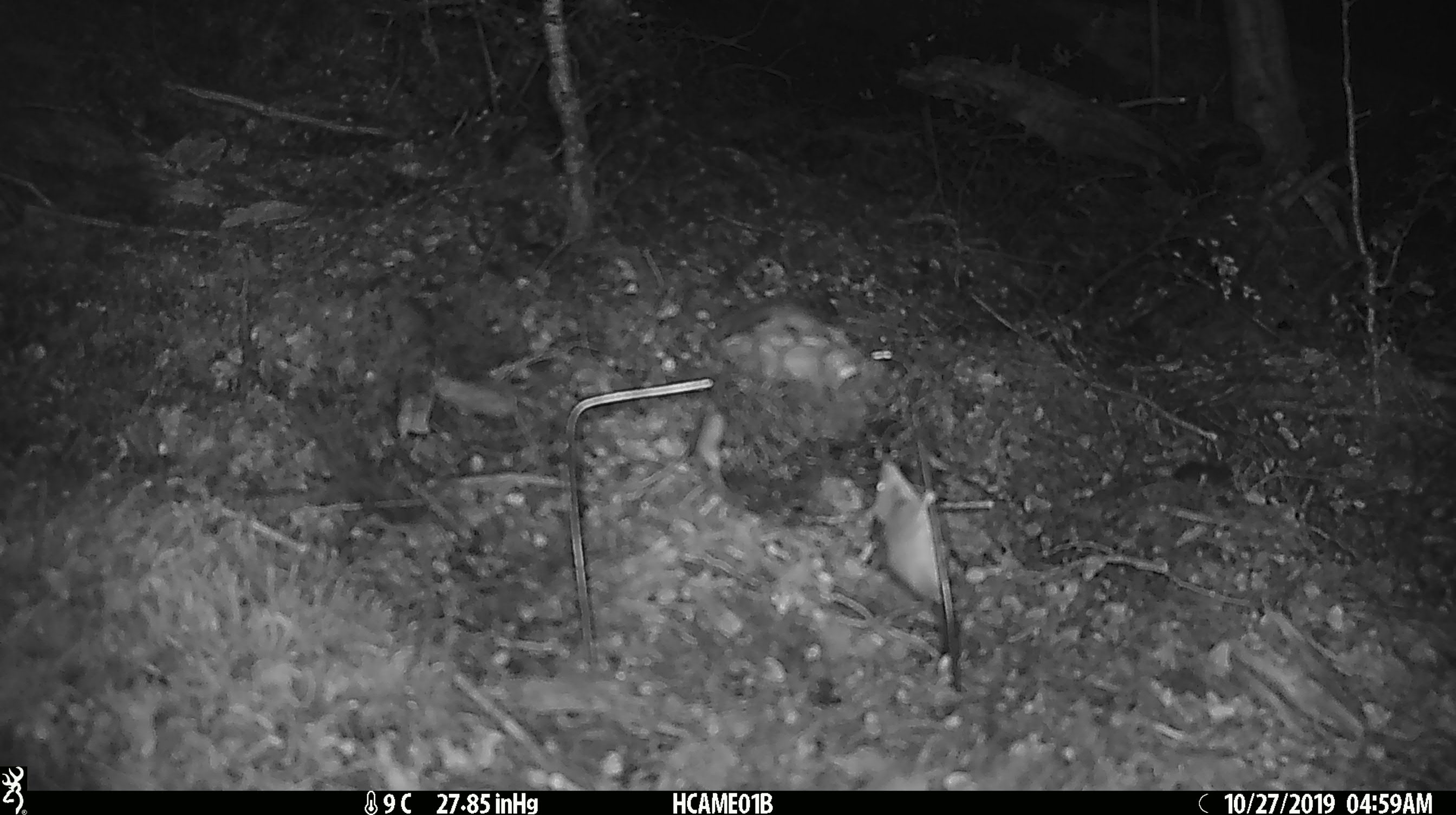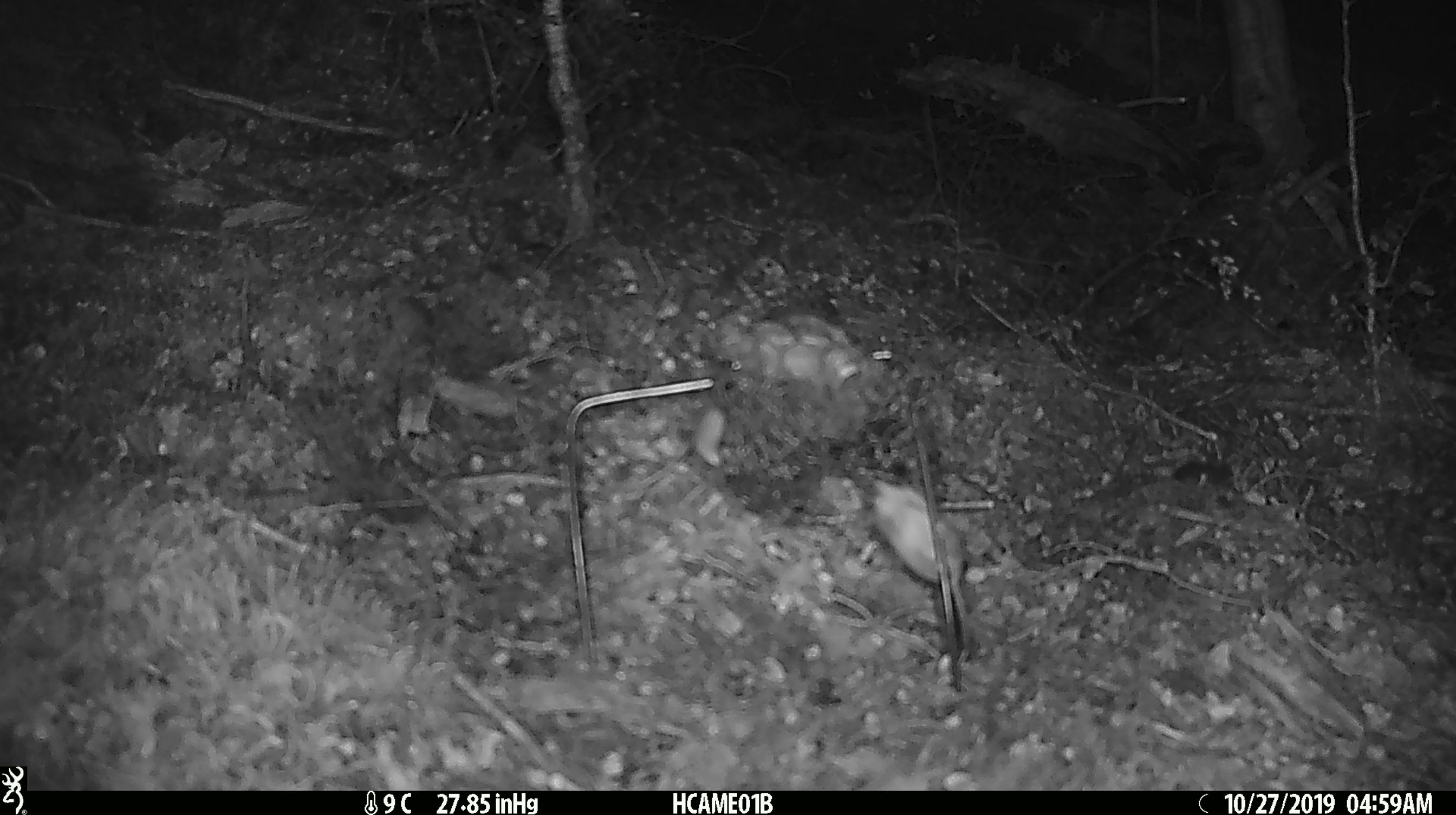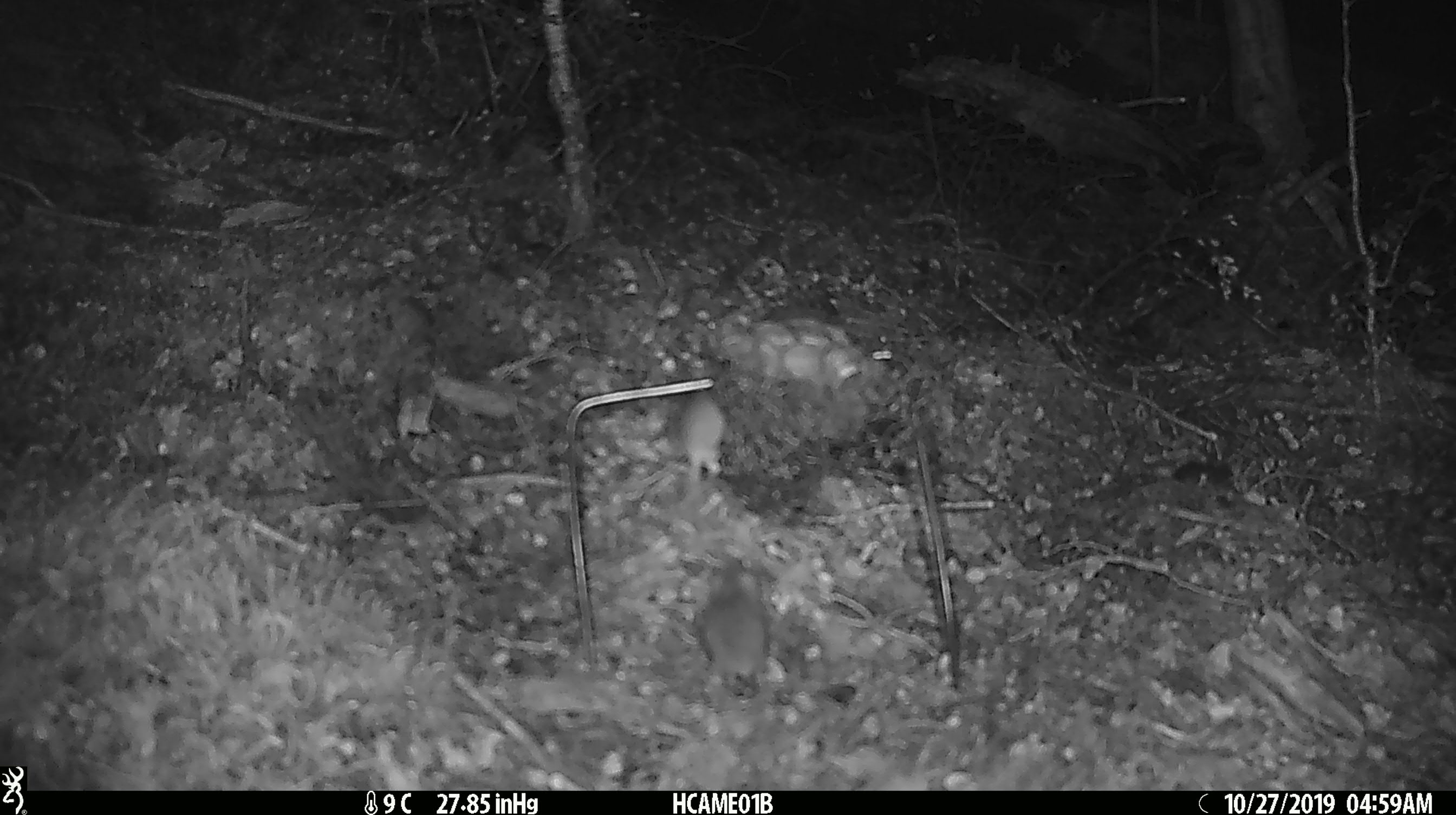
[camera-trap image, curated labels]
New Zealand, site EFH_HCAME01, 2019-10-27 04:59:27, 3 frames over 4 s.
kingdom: Animalia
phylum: Chordata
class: Mammalia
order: Rodentia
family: Muridae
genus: Mus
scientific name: Mus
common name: mouse